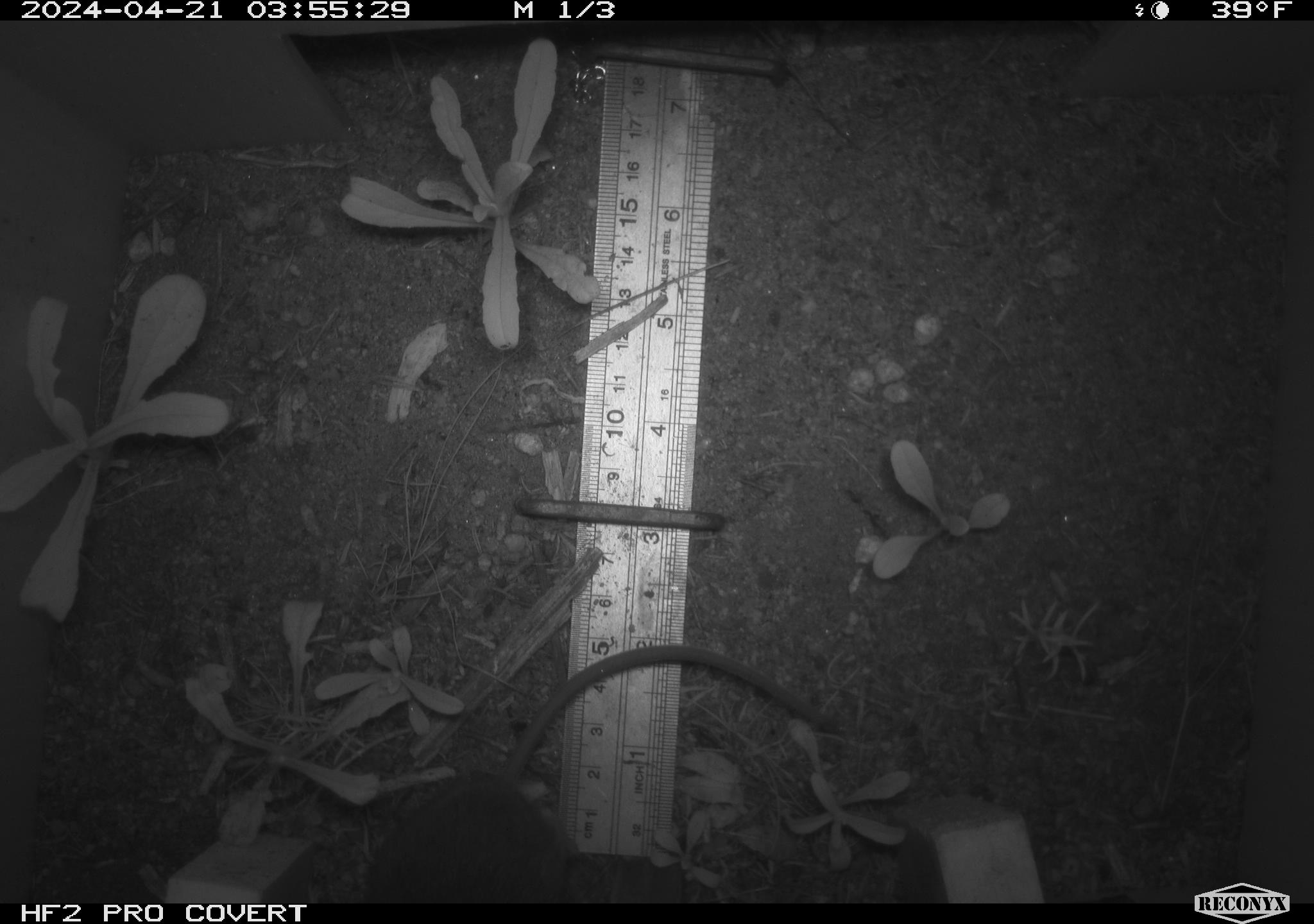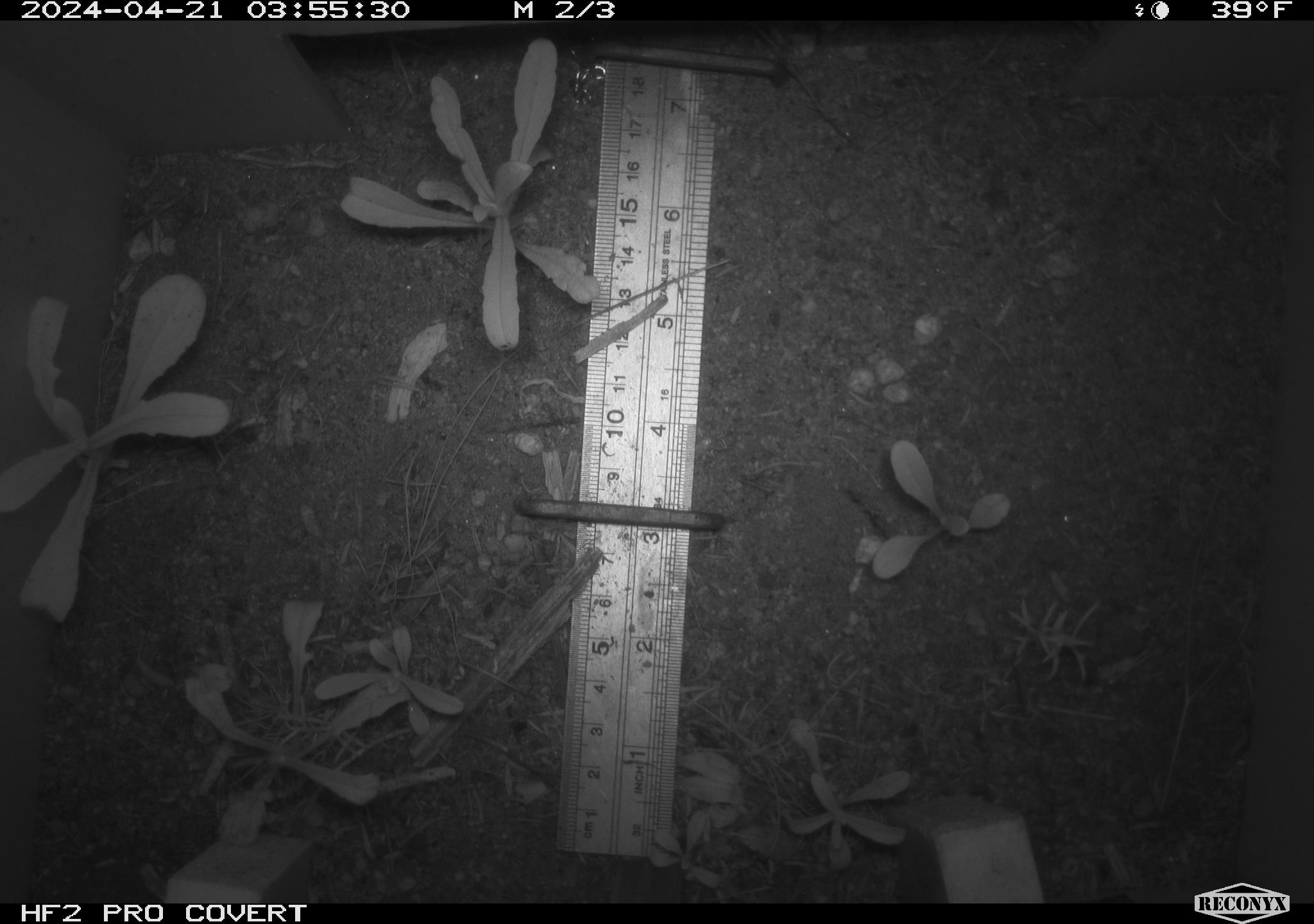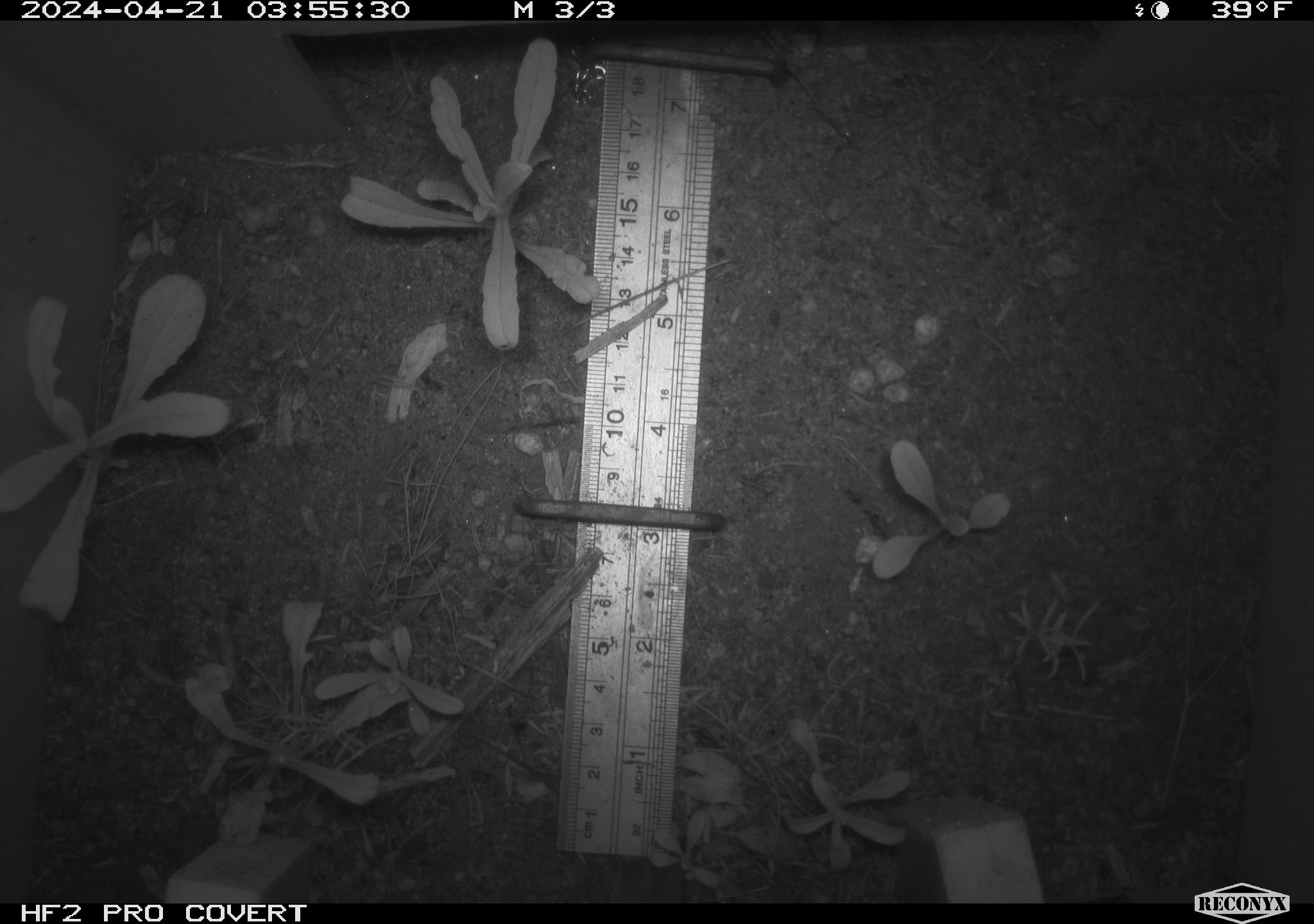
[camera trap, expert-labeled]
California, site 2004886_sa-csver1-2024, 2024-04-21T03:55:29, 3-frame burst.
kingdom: Animalia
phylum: Chordata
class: Mammalia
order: Rodentia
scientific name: Rodentia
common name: rodent